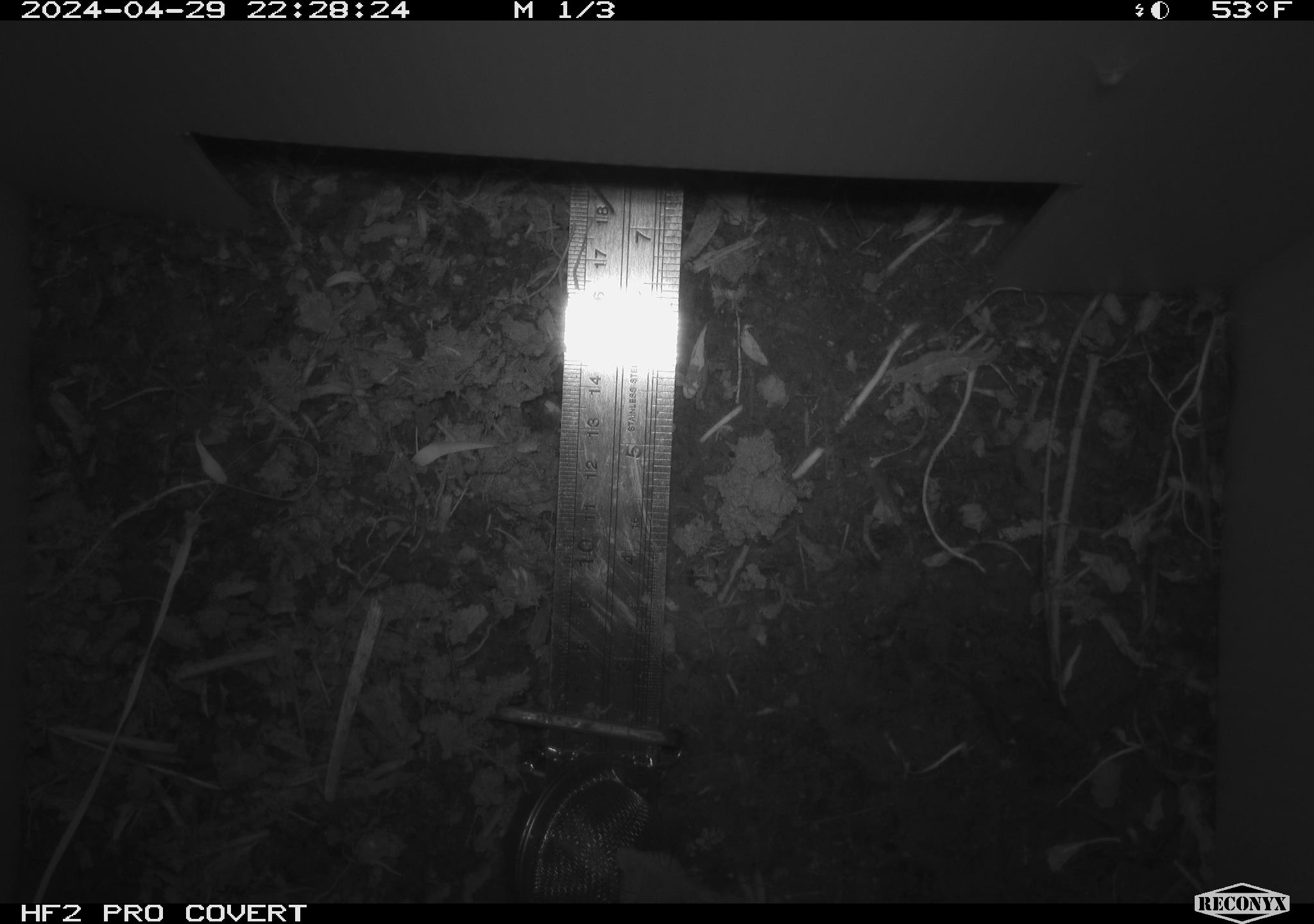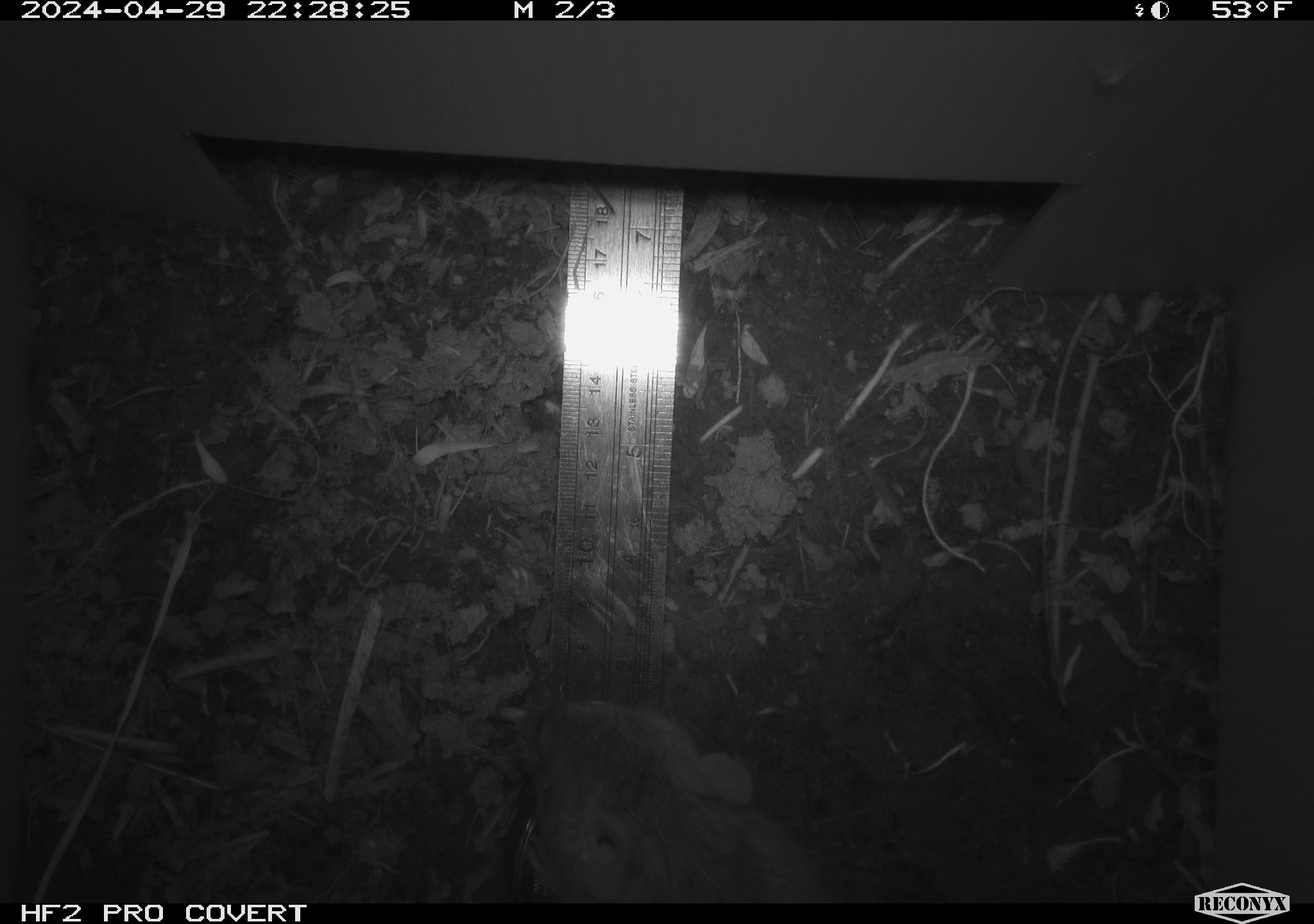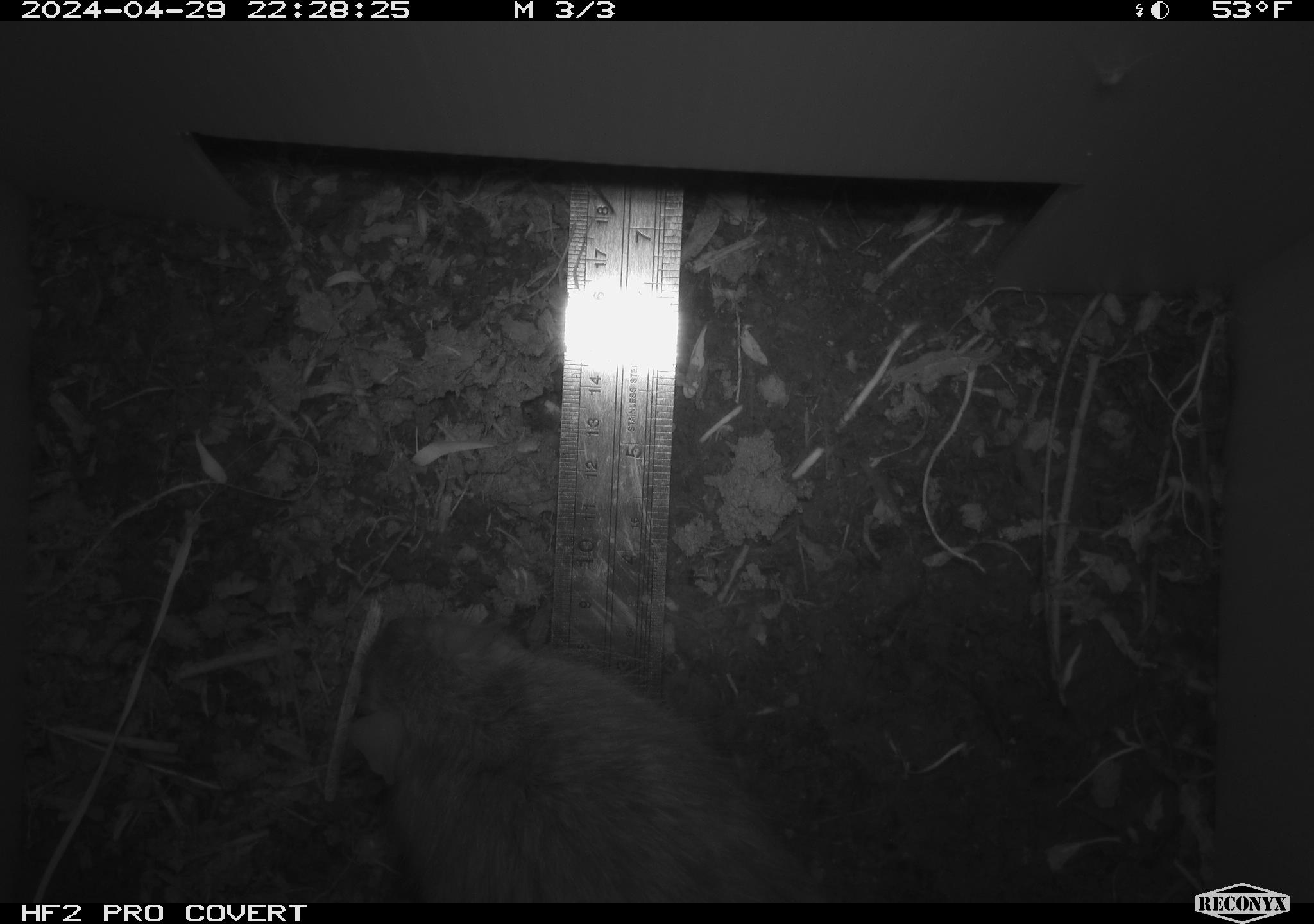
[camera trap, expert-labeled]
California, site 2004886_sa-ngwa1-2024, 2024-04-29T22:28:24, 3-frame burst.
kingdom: Animalia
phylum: Chordata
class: Mammalia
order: Rodentia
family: Muridae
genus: Rattus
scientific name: Rattus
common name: rat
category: rattus species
Rattus species (rat) (Rattus).